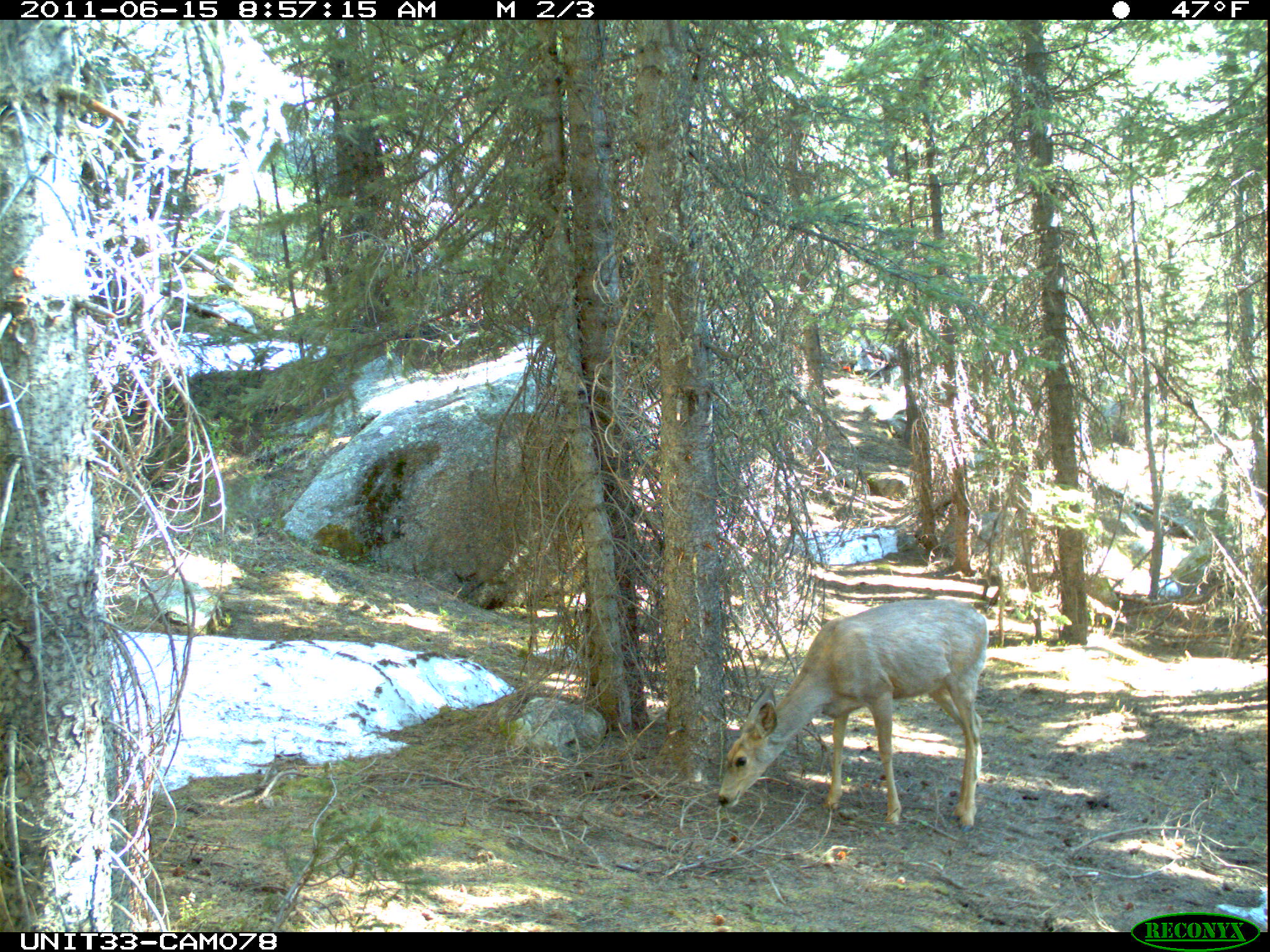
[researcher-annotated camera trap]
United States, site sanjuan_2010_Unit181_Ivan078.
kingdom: Animalia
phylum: Chordata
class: Mammalia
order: Artiodactyla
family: Cervidae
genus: Odocoileus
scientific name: Odocoileus hemionus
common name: mule deer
Odocoileus hemionus (mule deer).